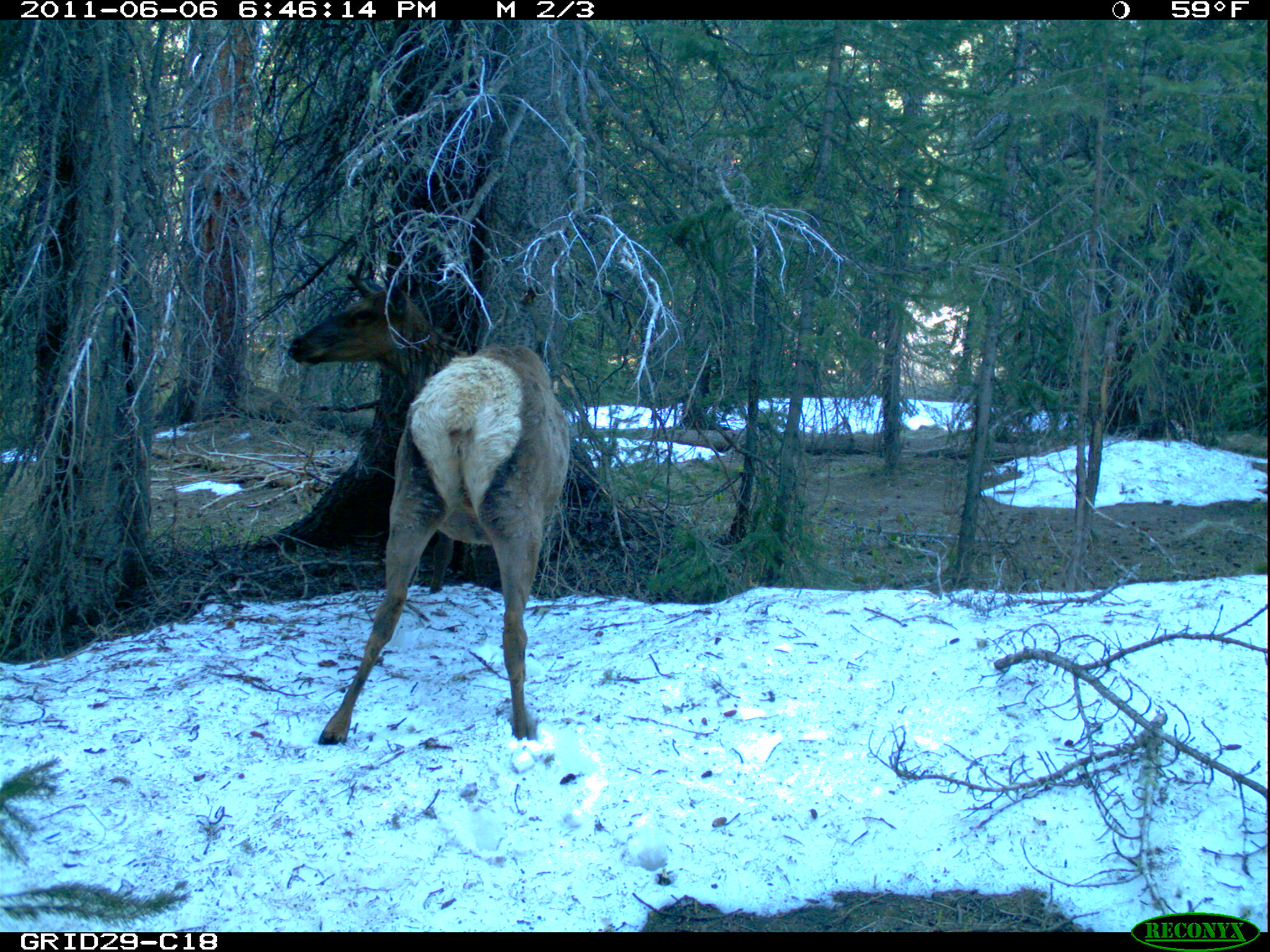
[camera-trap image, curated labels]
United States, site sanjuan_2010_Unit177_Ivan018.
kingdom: Animalia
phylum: Chordata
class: Mammalia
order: Artiodactyla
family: Cervidae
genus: Cervus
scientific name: Cervus elaphus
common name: red deer